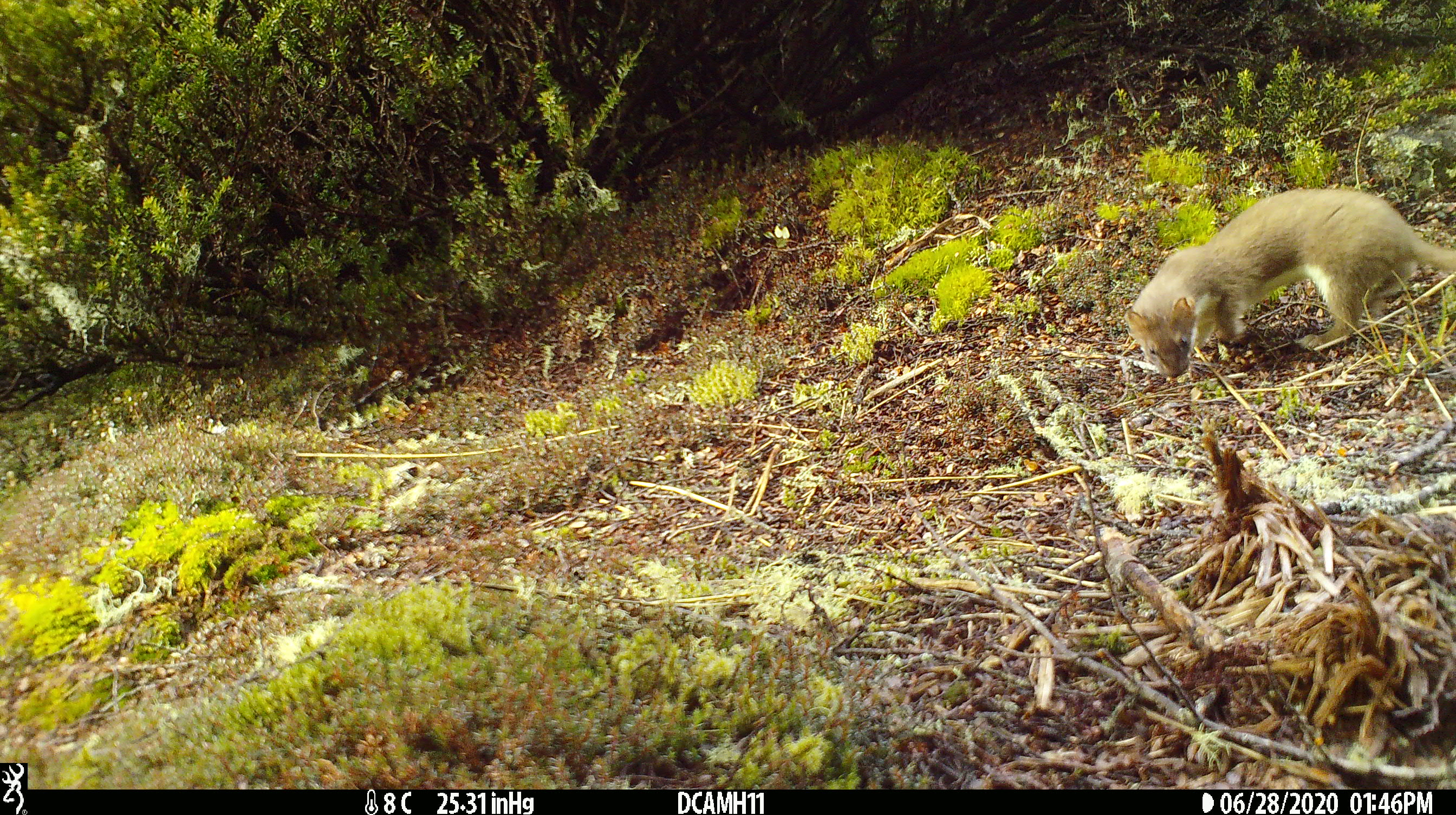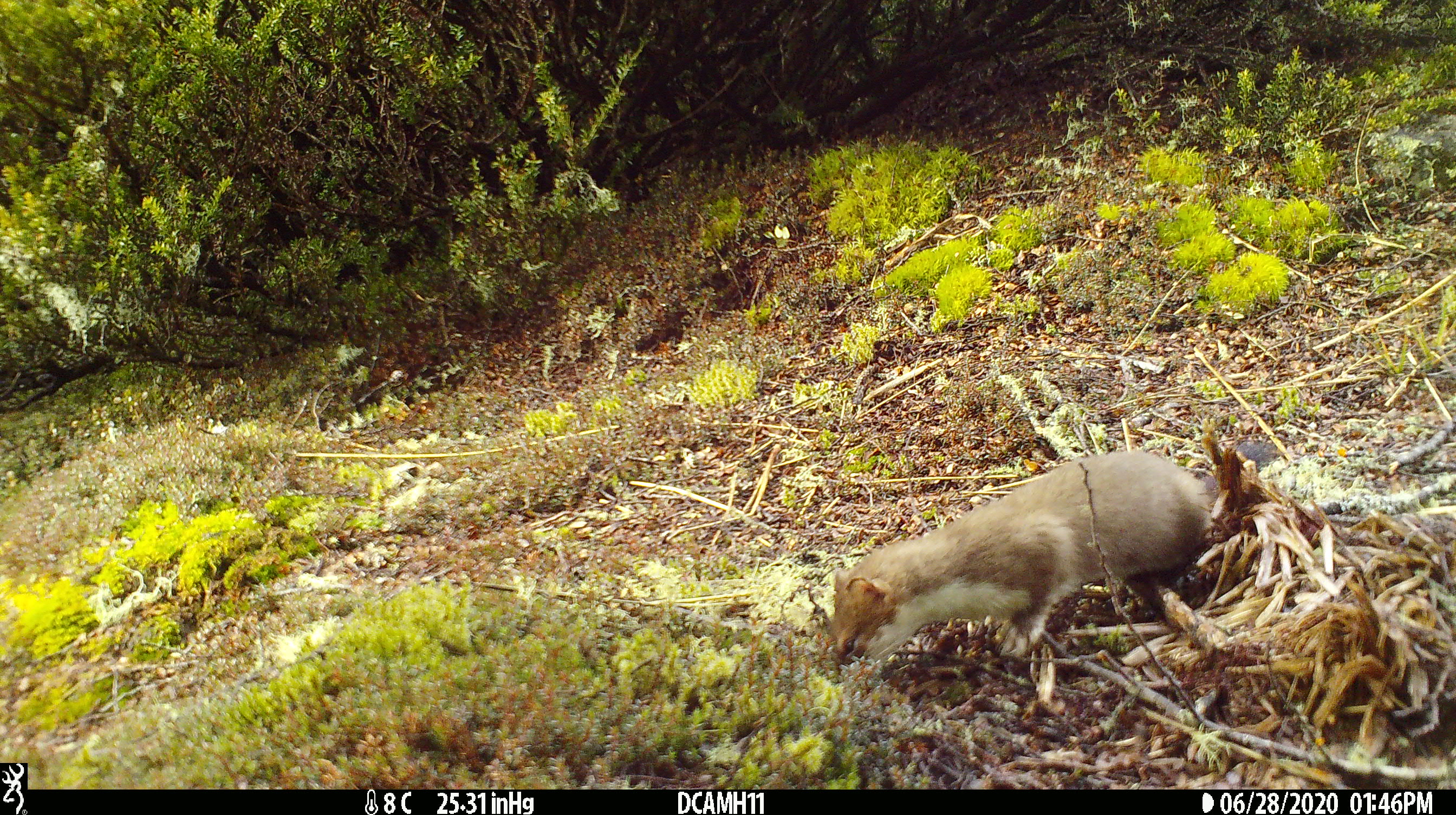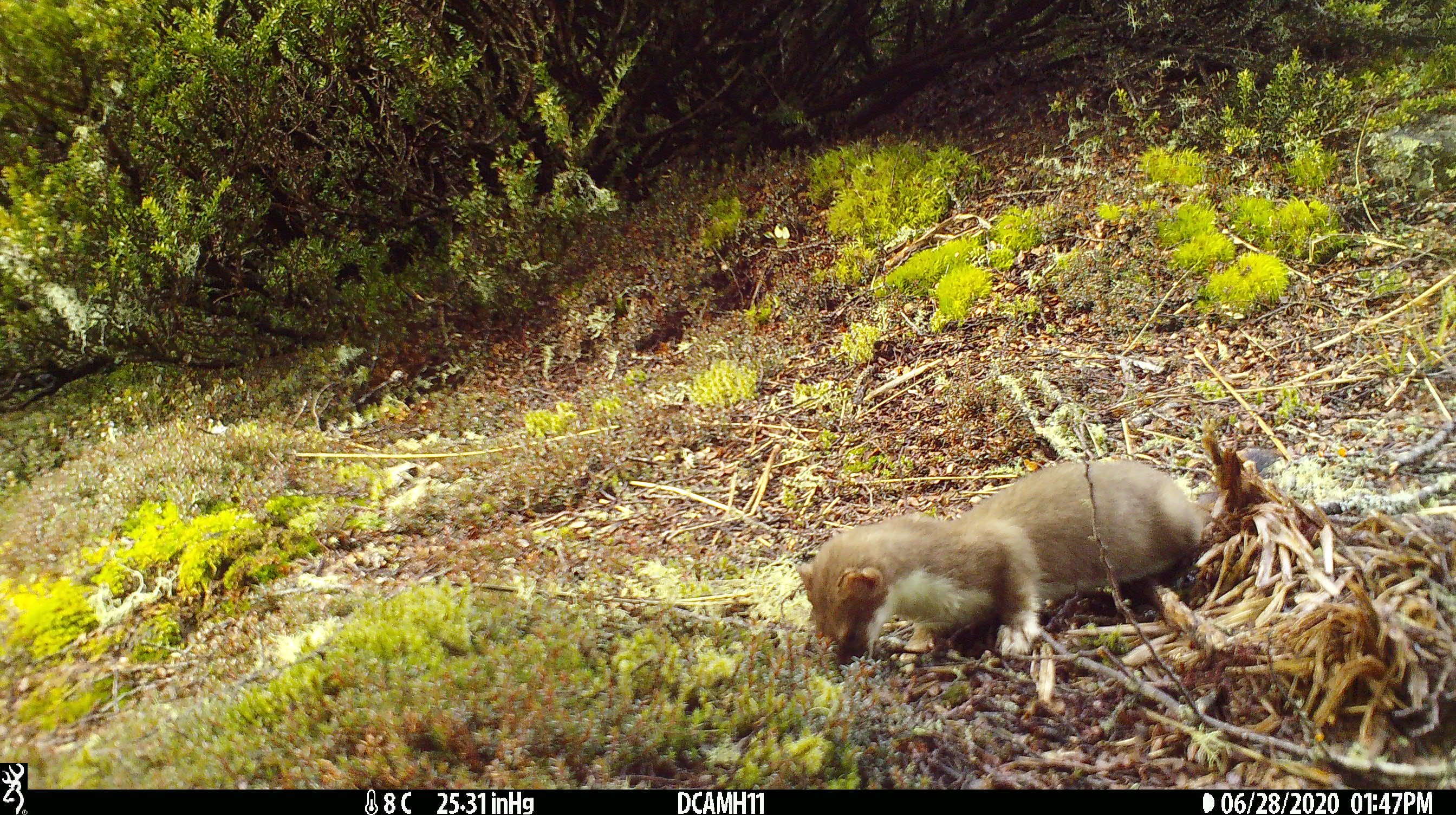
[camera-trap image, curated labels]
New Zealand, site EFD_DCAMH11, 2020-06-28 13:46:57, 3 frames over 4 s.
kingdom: Animalia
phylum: Chordata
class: Mammalia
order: Carnivora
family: Mustelidae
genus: Mustela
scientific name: Mustela erminea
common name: stoat